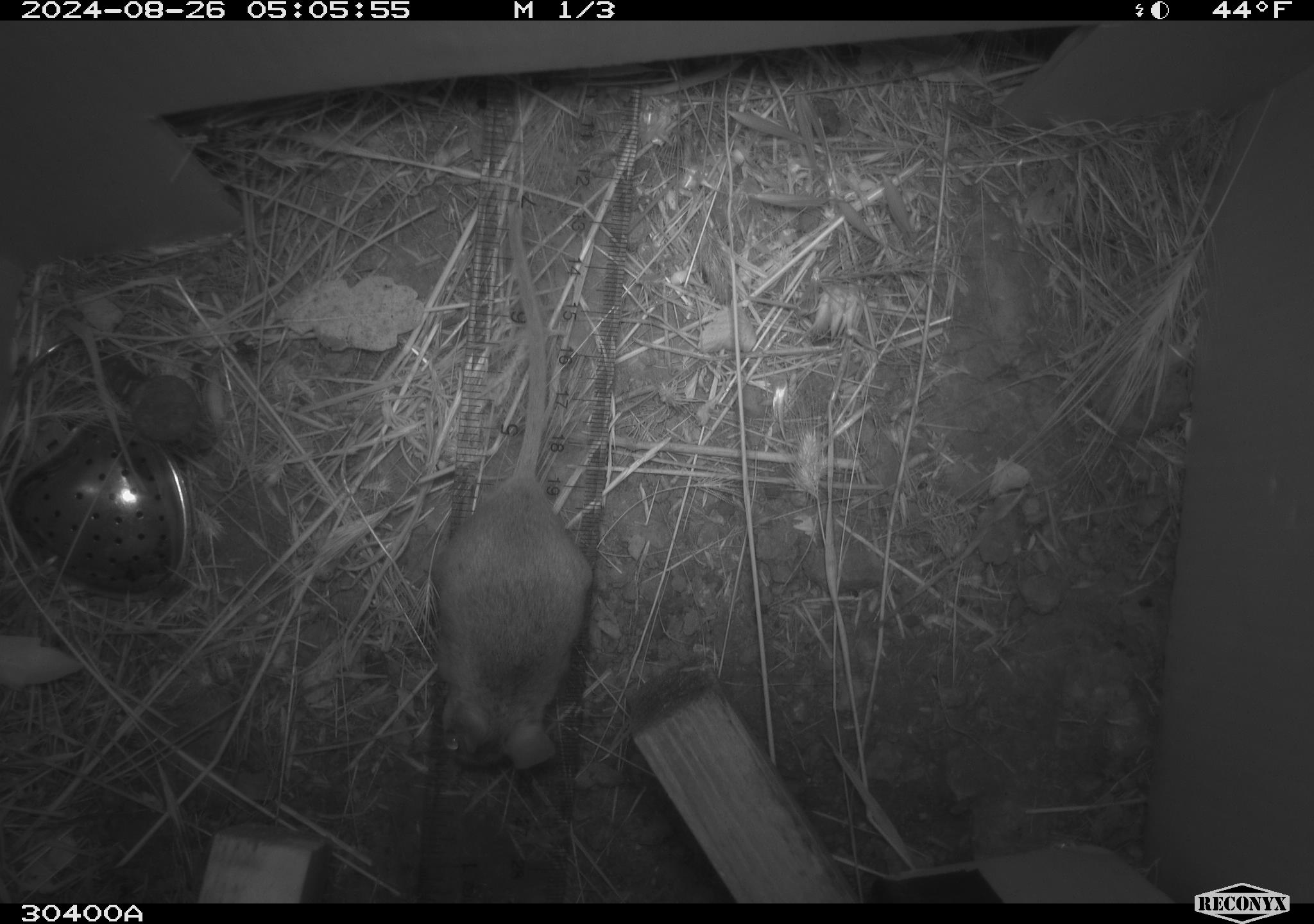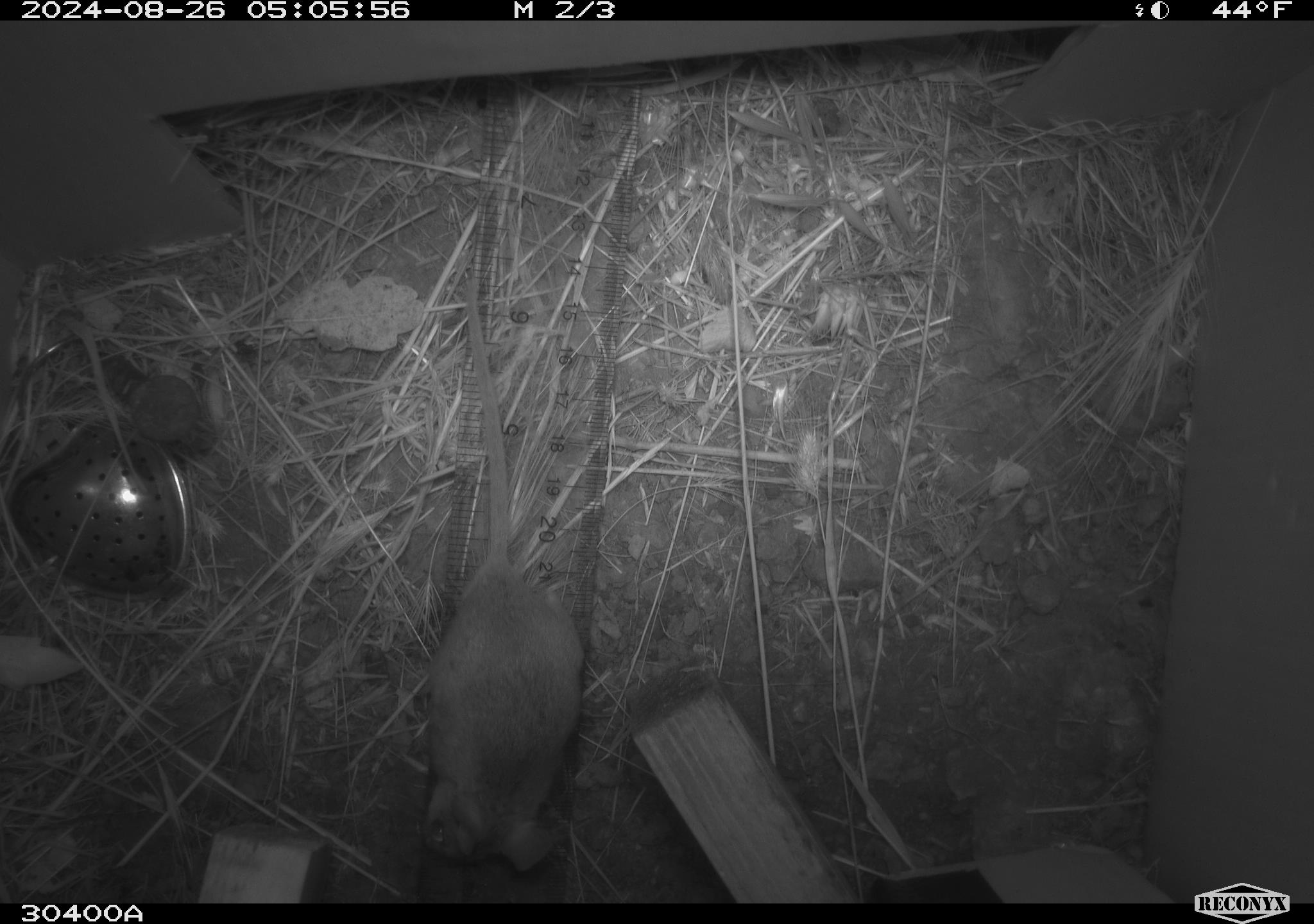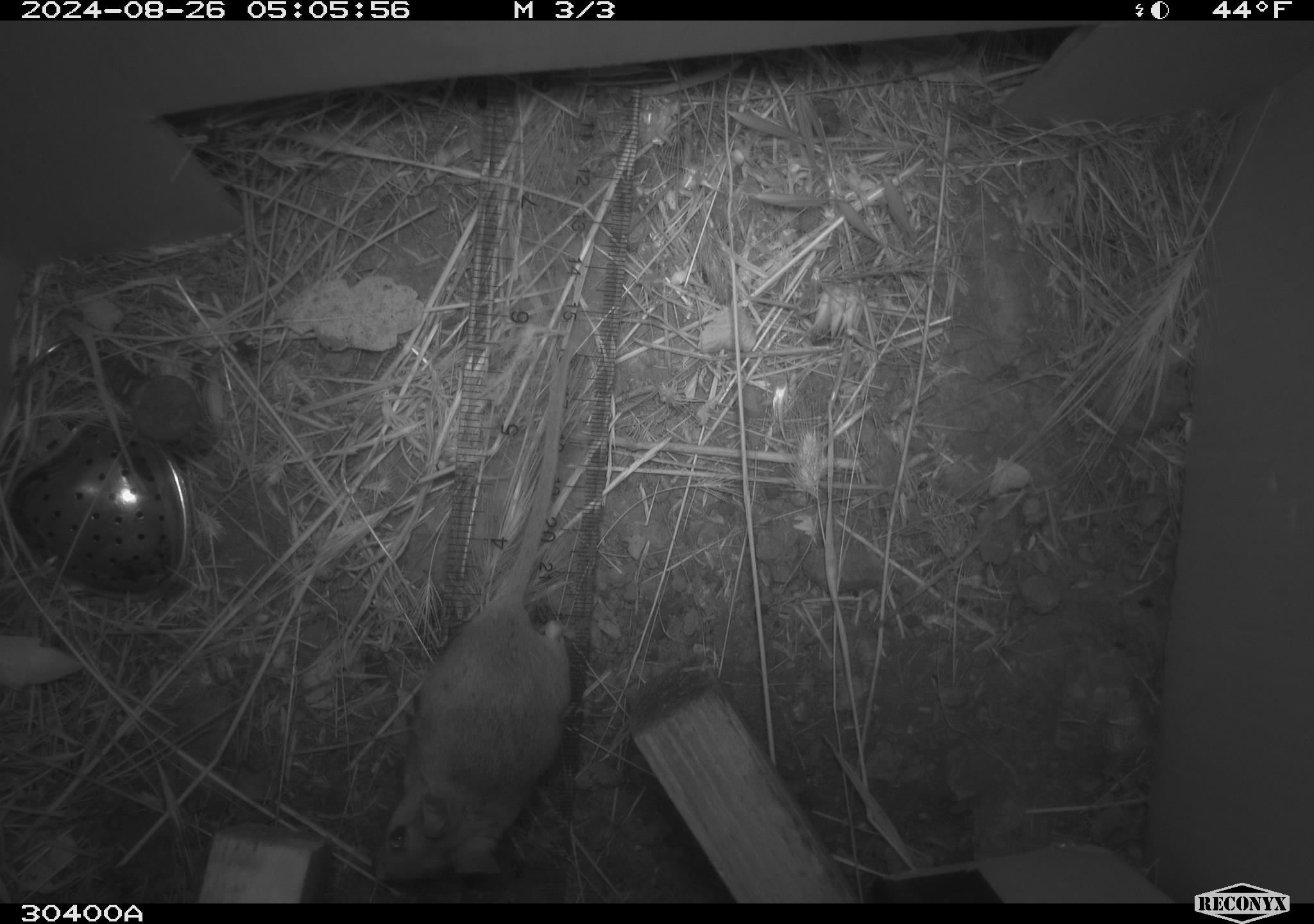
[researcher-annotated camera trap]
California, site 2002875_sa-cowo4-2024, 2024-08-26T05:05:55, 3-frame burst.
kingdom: Animalia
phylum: Chordata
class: Mammalia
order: Rodentia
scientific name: Rodentia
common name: rodent